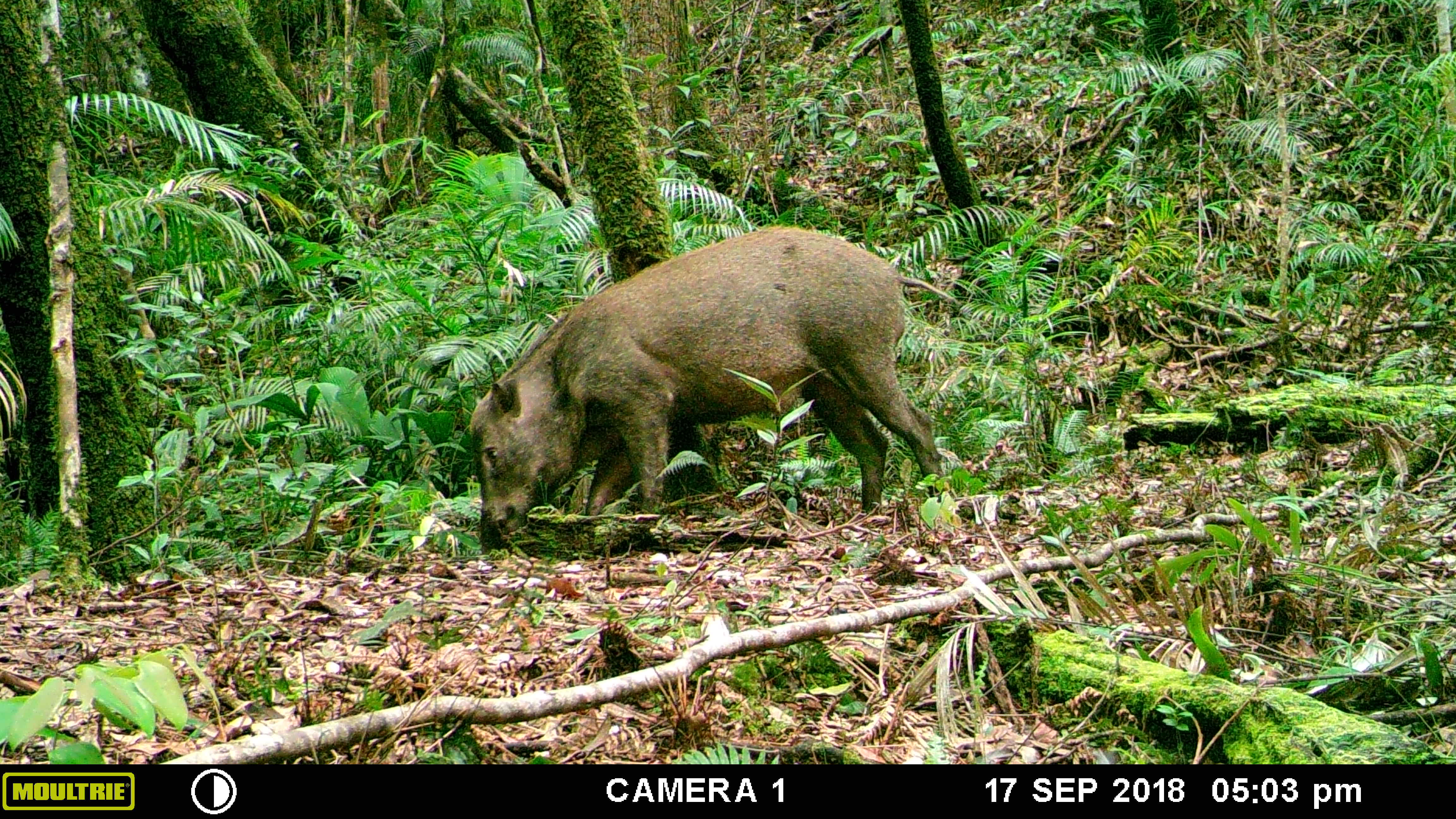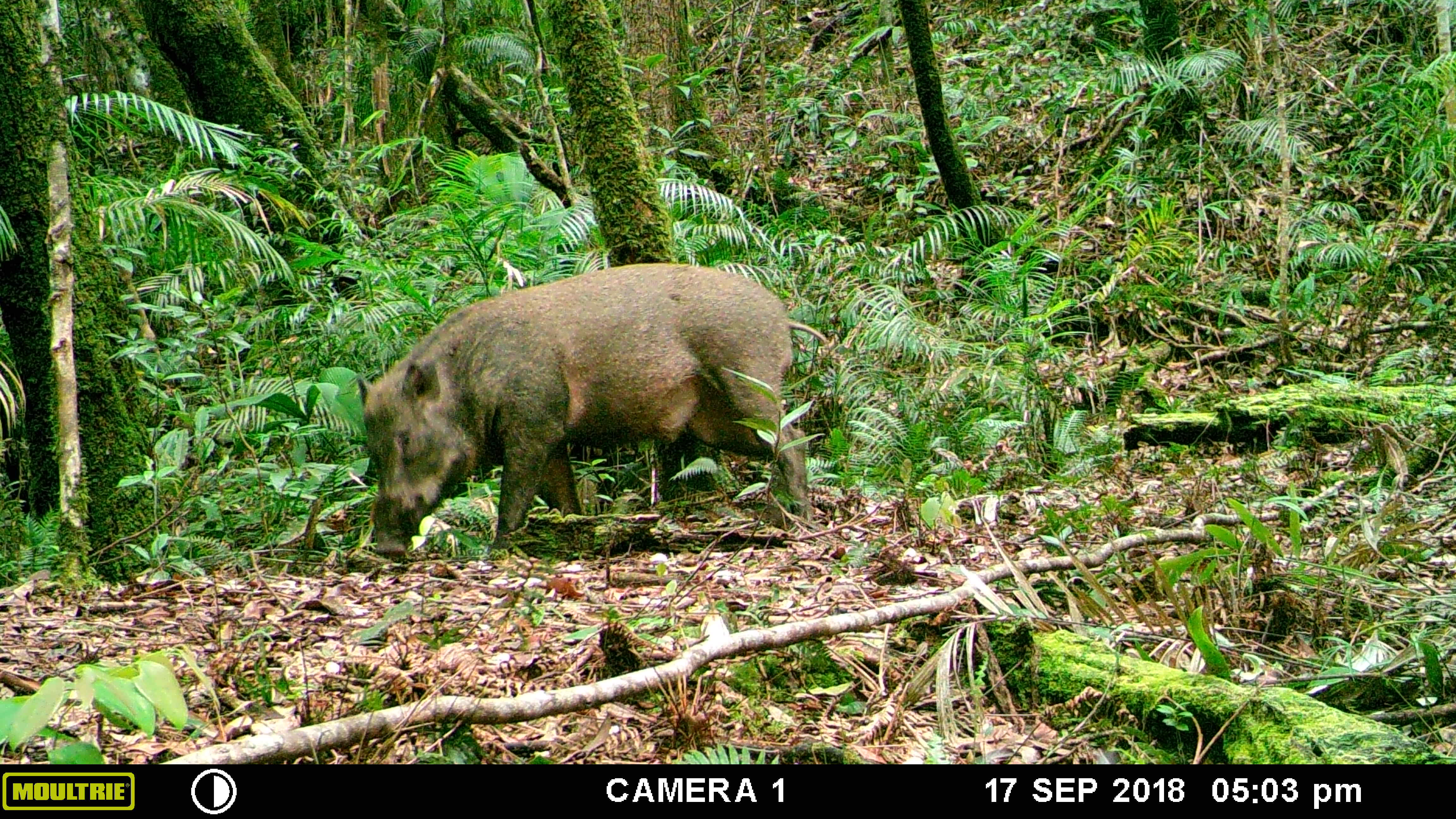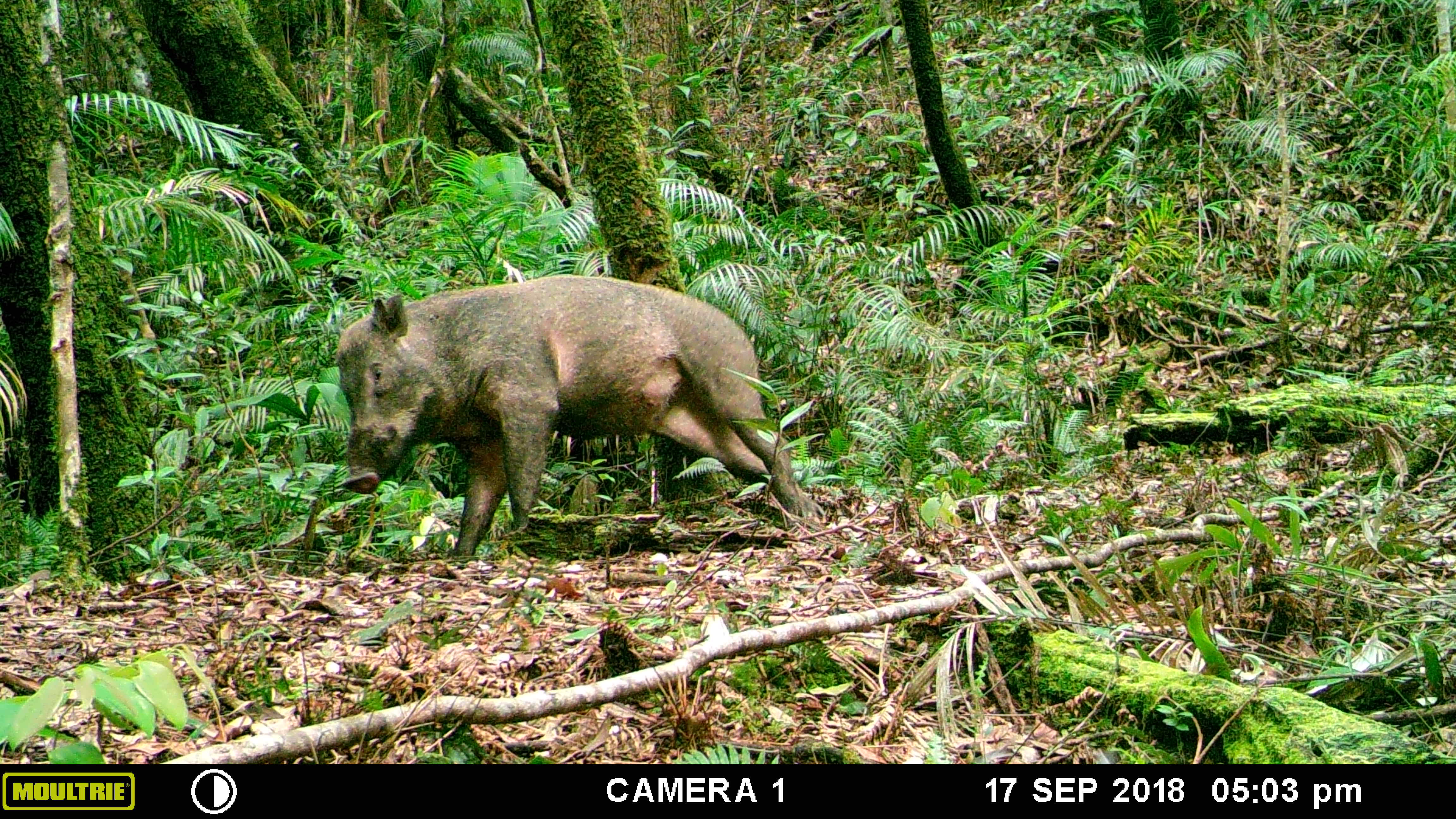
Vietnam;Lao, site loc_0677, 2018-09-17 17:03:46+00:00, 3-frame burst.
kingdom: Animalia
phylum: Chordata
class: Mammalia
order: Artiodactyla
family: Suidae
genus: Sus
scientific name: Sus scrofa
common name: eurasian wild pig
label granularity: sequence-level